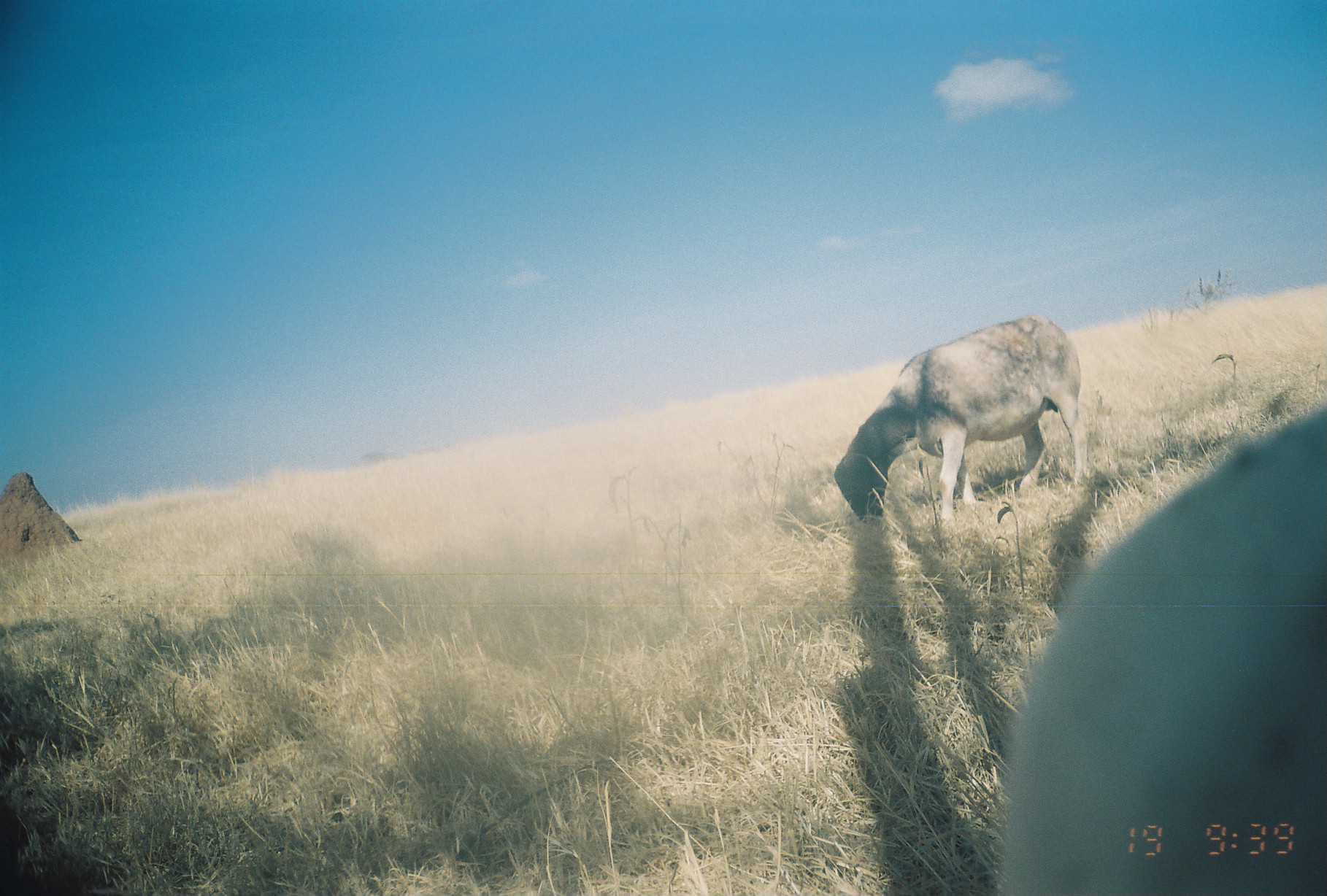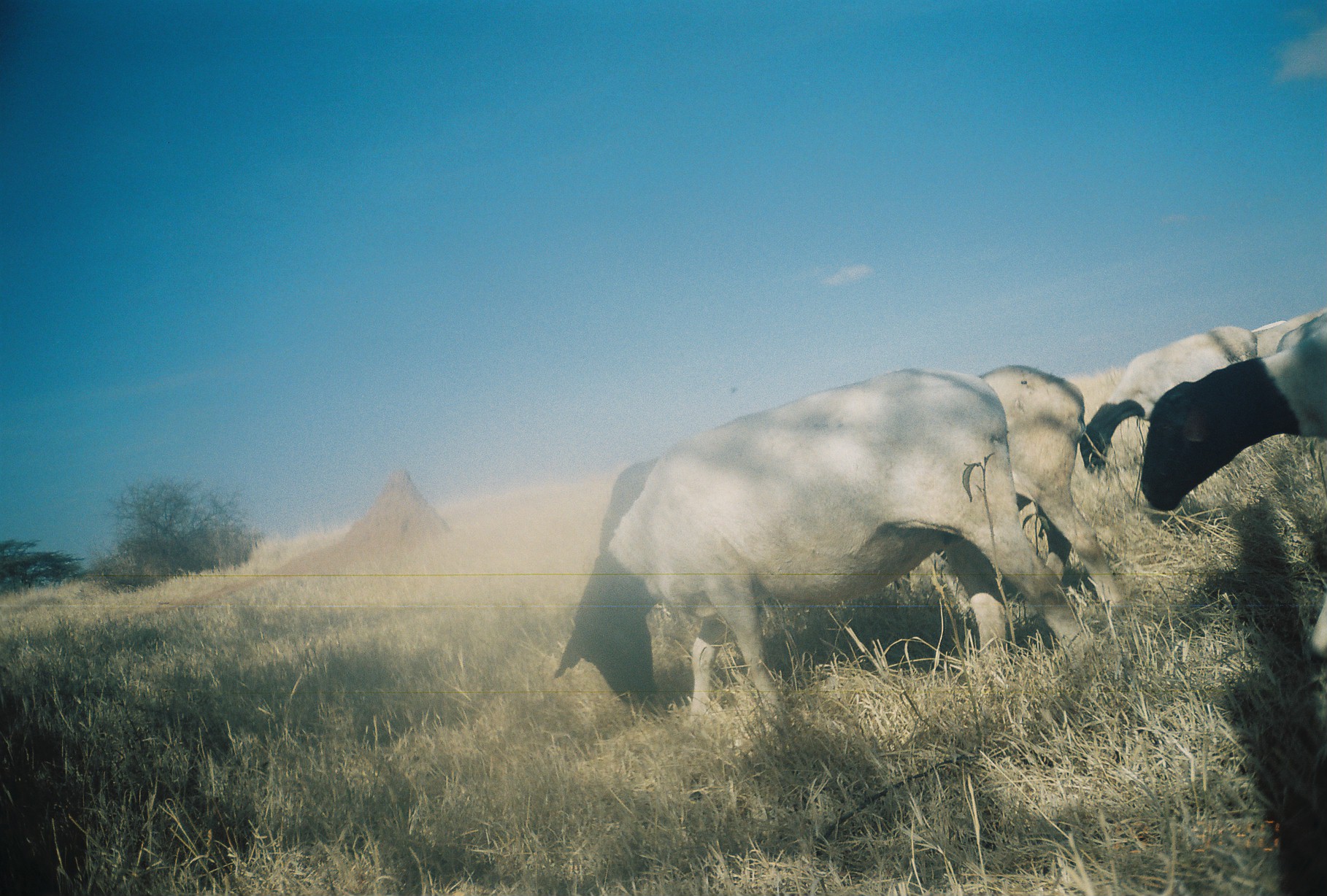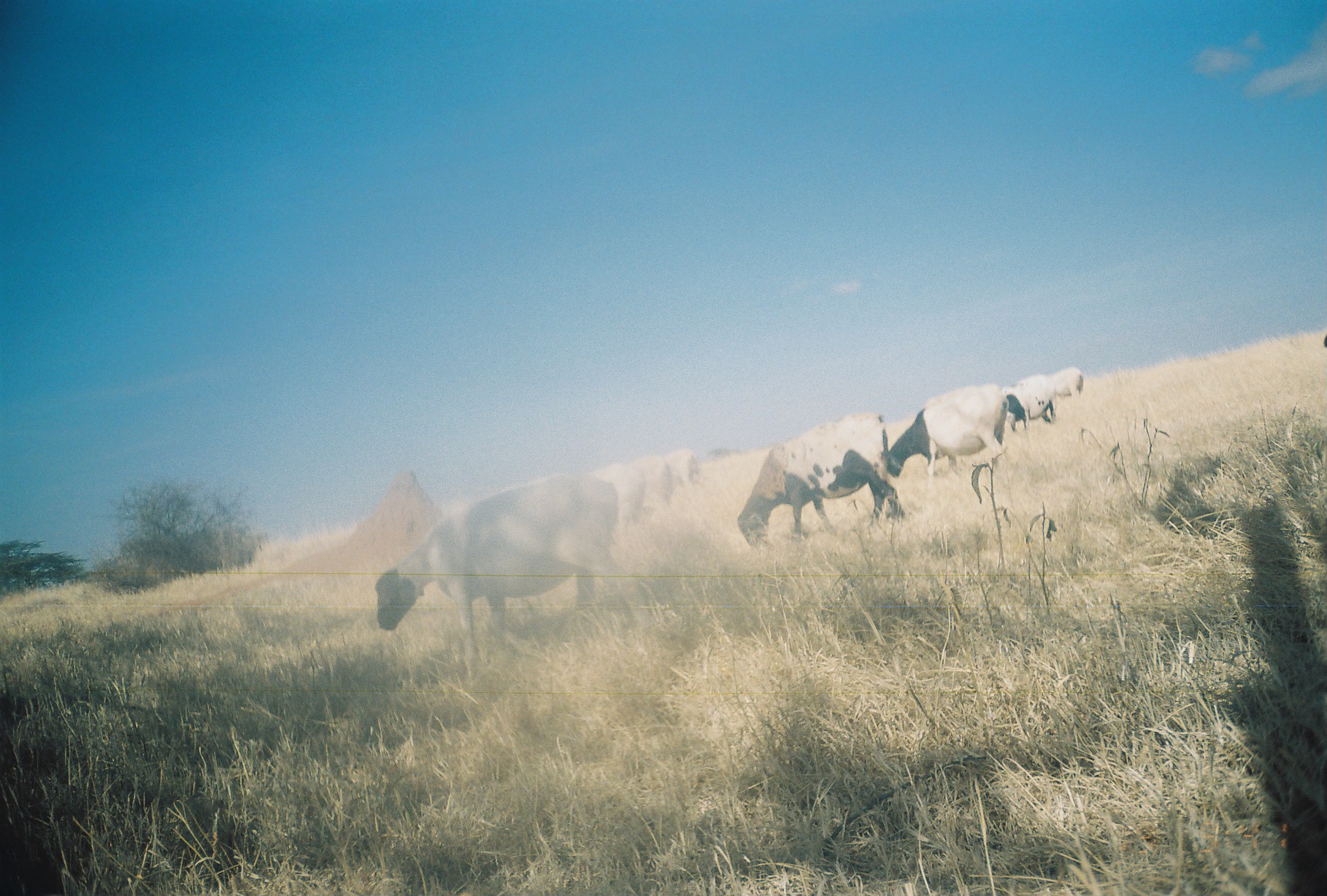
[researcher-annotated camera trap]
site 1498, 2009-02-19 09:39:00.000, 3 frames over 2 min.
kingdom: Animalia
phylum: Chordata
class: Mammalia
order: Artiodactyla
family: Bovidae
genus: Ovis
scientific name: Ovis aries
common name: domestic sheep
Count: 2.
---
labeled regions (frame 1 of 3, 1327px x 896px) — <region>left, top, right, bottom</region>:
ovis aries: <region>992, 400, 1327, 896</region>; <region>832, 311, 1081, 521</region>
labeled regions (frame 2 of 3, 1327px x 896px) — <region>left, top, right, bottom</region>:
ovis aries: <region>551, 368, 1102, 715</region>; <region>1143, 311, 1327, 655</region>; <region>937, 365, 1092, 598</region>; <region>1081, 324, 1273, 467</region>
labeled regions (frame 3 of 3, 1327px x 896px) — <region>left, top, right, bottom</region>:
ovis aries: <region>369, 461, 617, 673</region>; <region>738, 411, 898, 546</region>; <region>885, 381, 1004, 482</region>; <region>1011, 372, 1054, 431</region>; <region>1056, 367, 1083, 397</region>